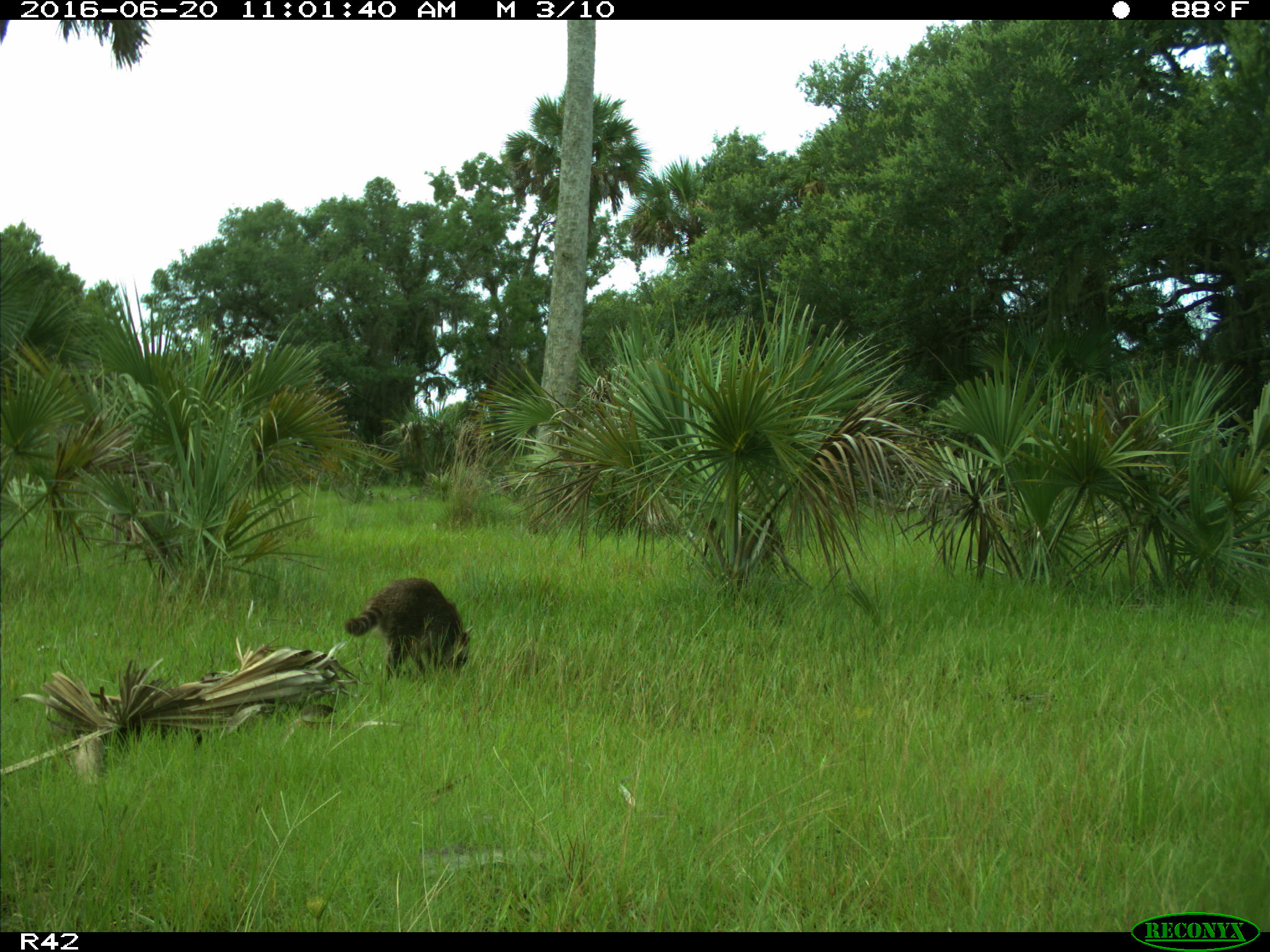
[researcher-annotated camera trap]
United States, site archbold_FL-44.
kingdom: Animalia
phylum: Chordata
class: Mammalia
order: Carnivora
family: Procyonidae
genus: Procyon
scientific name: Procyon lotor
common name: common raccoon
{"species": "Procyon lotor (common raccoon)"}